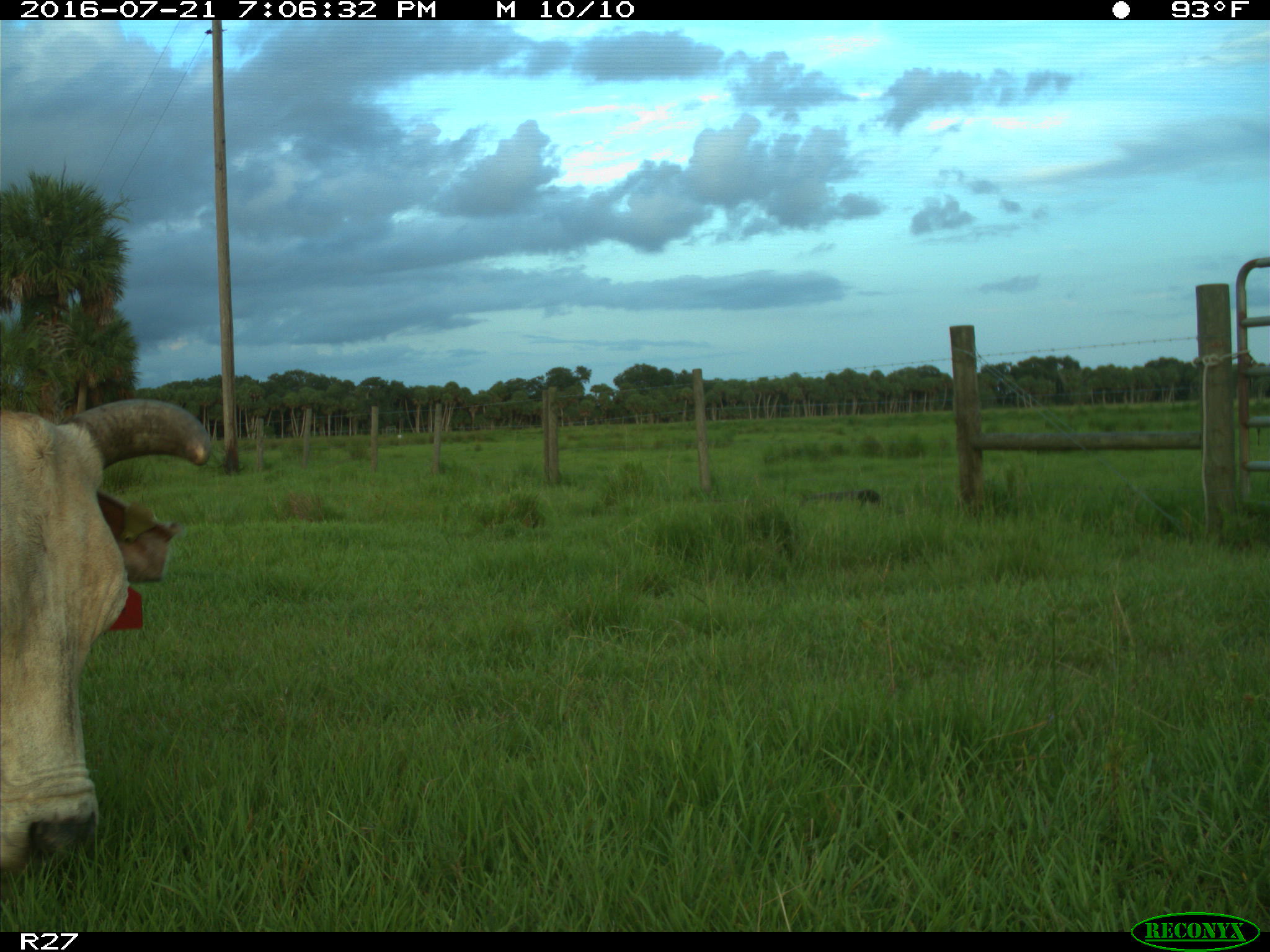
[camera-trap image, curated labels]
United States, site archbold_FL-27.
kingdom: Animalia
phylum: Chordata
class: Mammalia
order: Artiodactyla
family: Bovidae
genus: Bos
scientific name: Bos taurus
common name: domestic cow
Bos taurus (domestic cow).